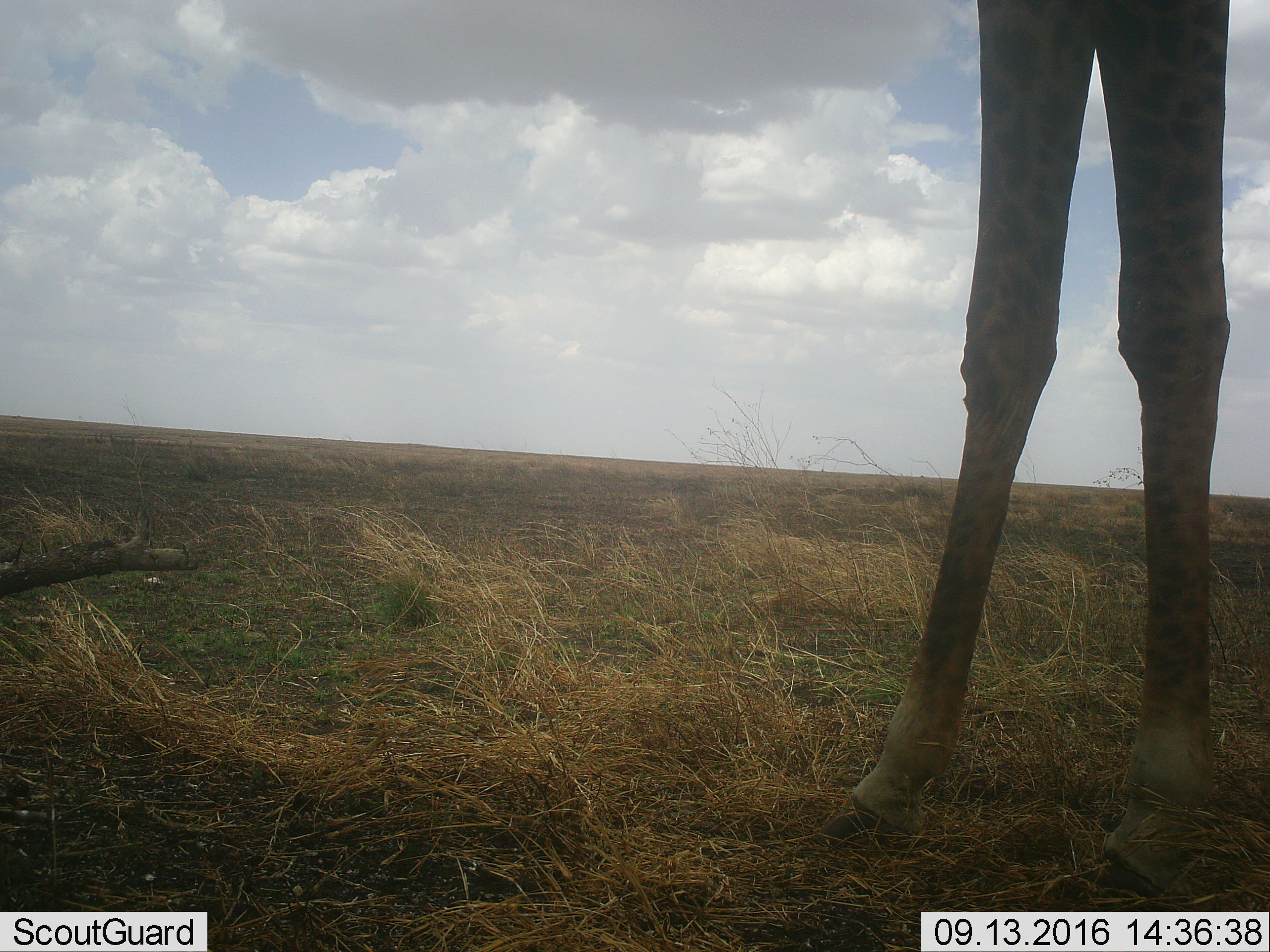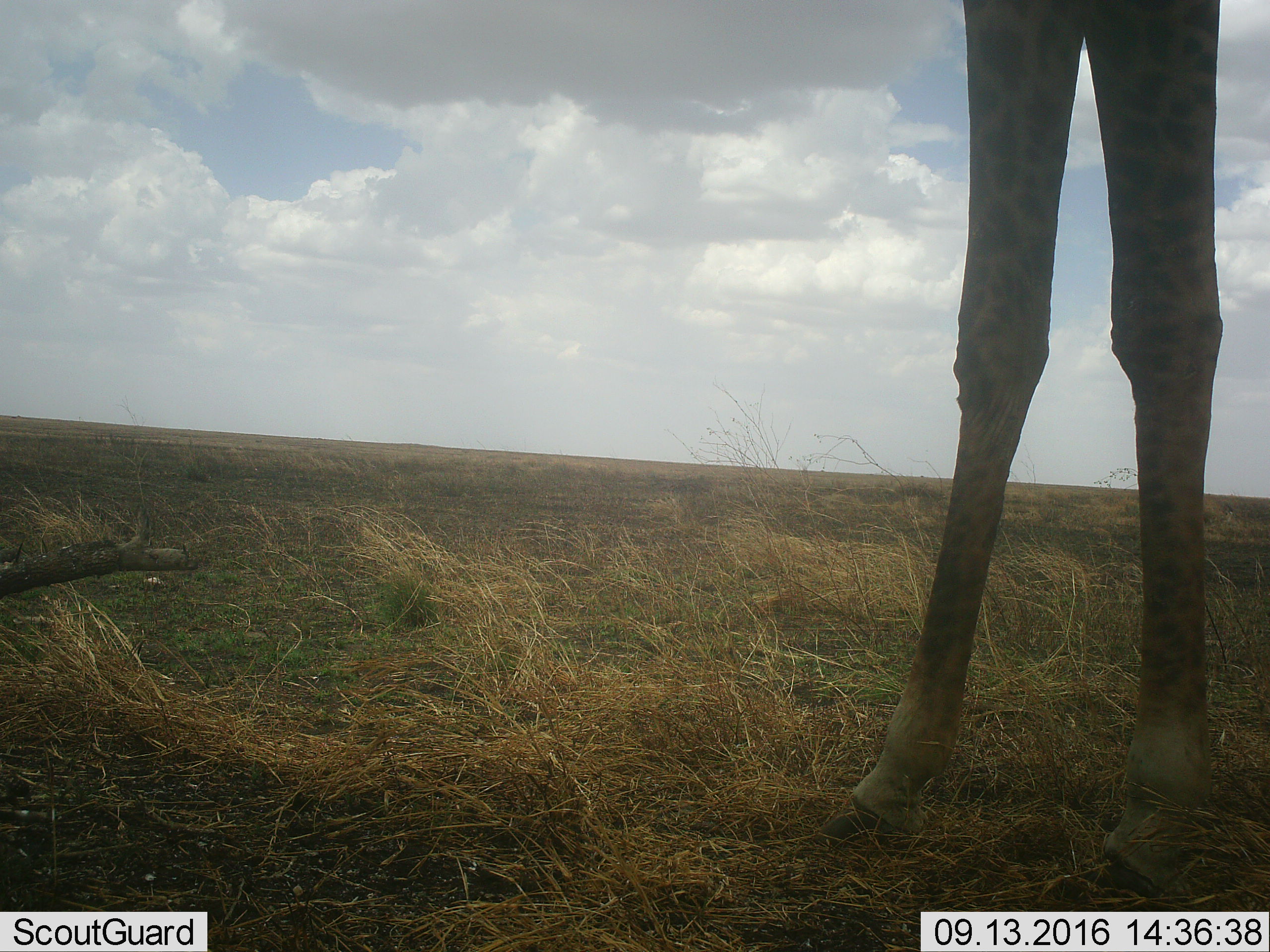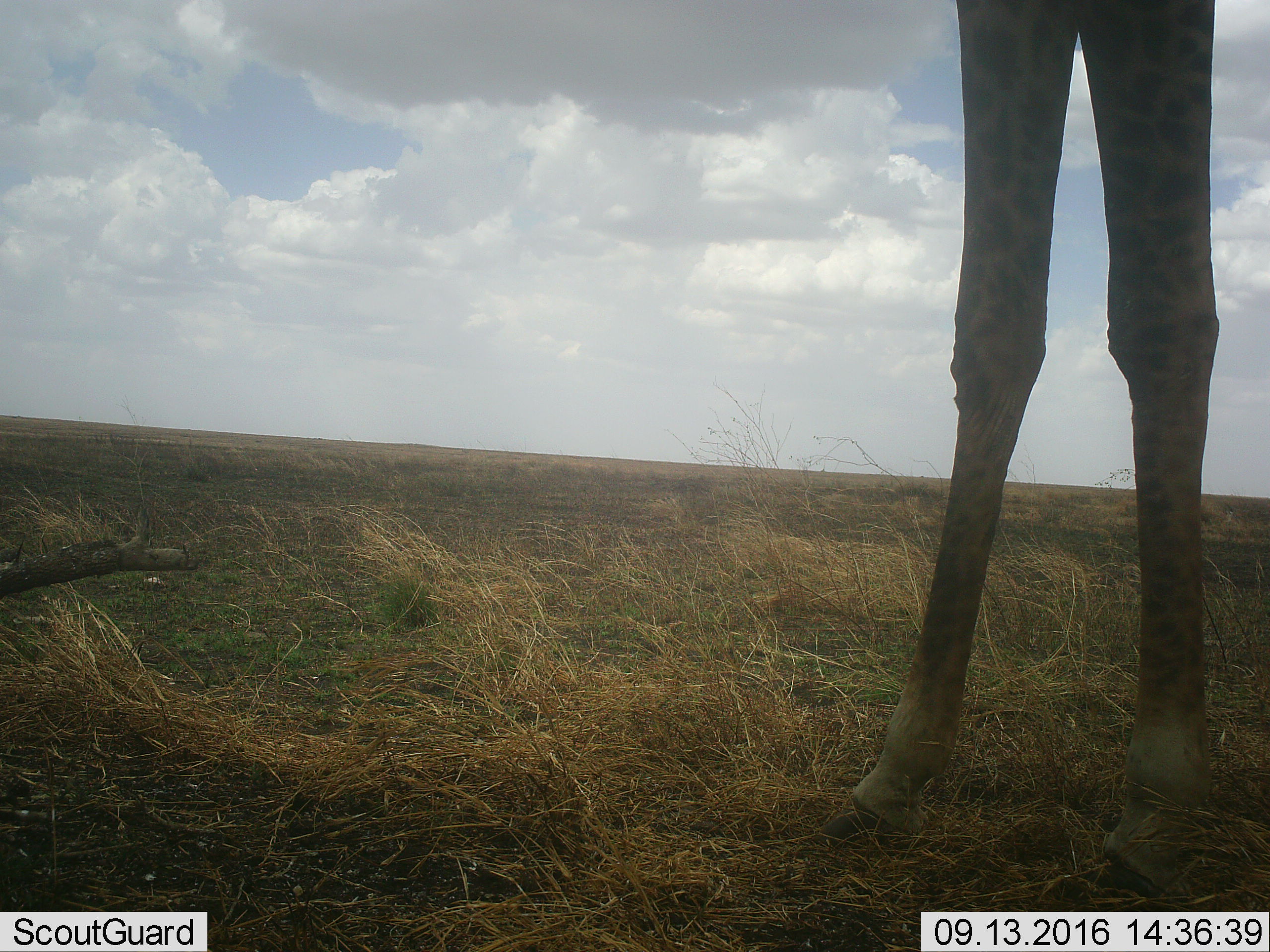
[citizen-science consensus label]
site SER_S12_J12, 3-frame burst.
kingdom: Animalia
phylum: Chordata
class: Mammalia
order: Artiodactyla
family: Giraffidae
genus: Giraffa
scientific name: Giraffa camelopardalis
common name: giraffe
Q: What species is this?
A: Giraffe (Giraffa camelopardalis).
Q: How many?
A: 1.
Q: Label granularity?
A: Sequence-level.